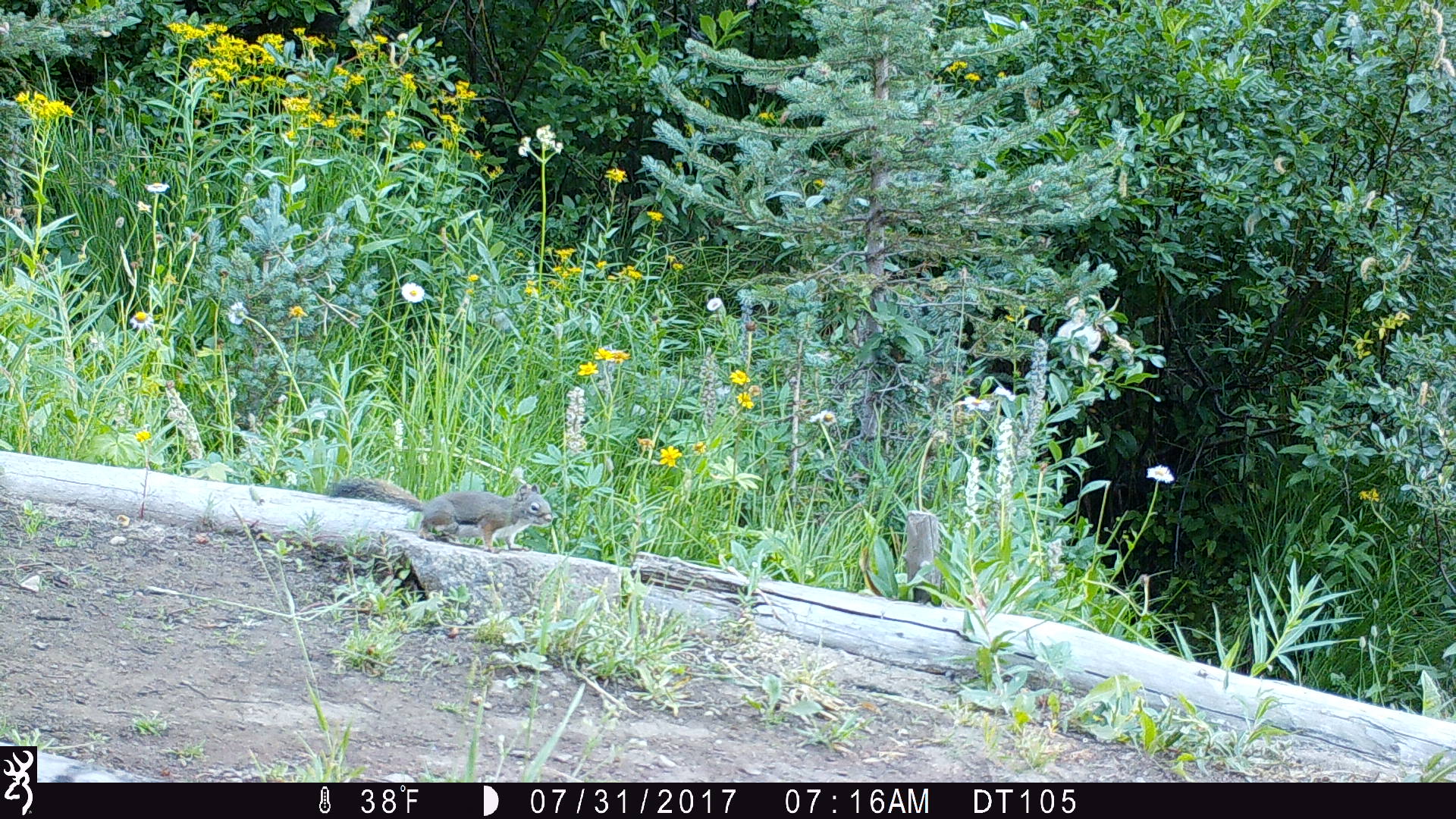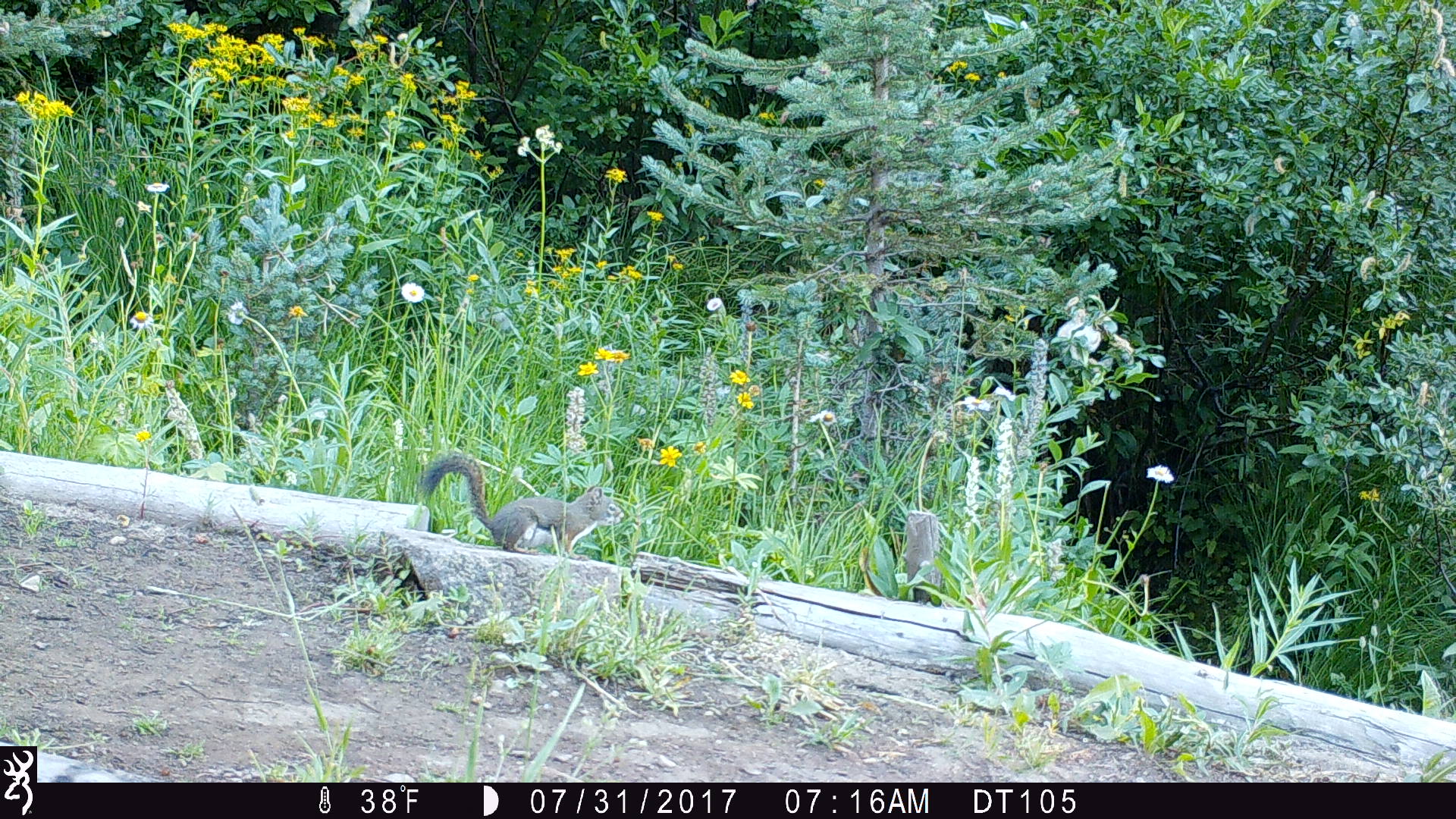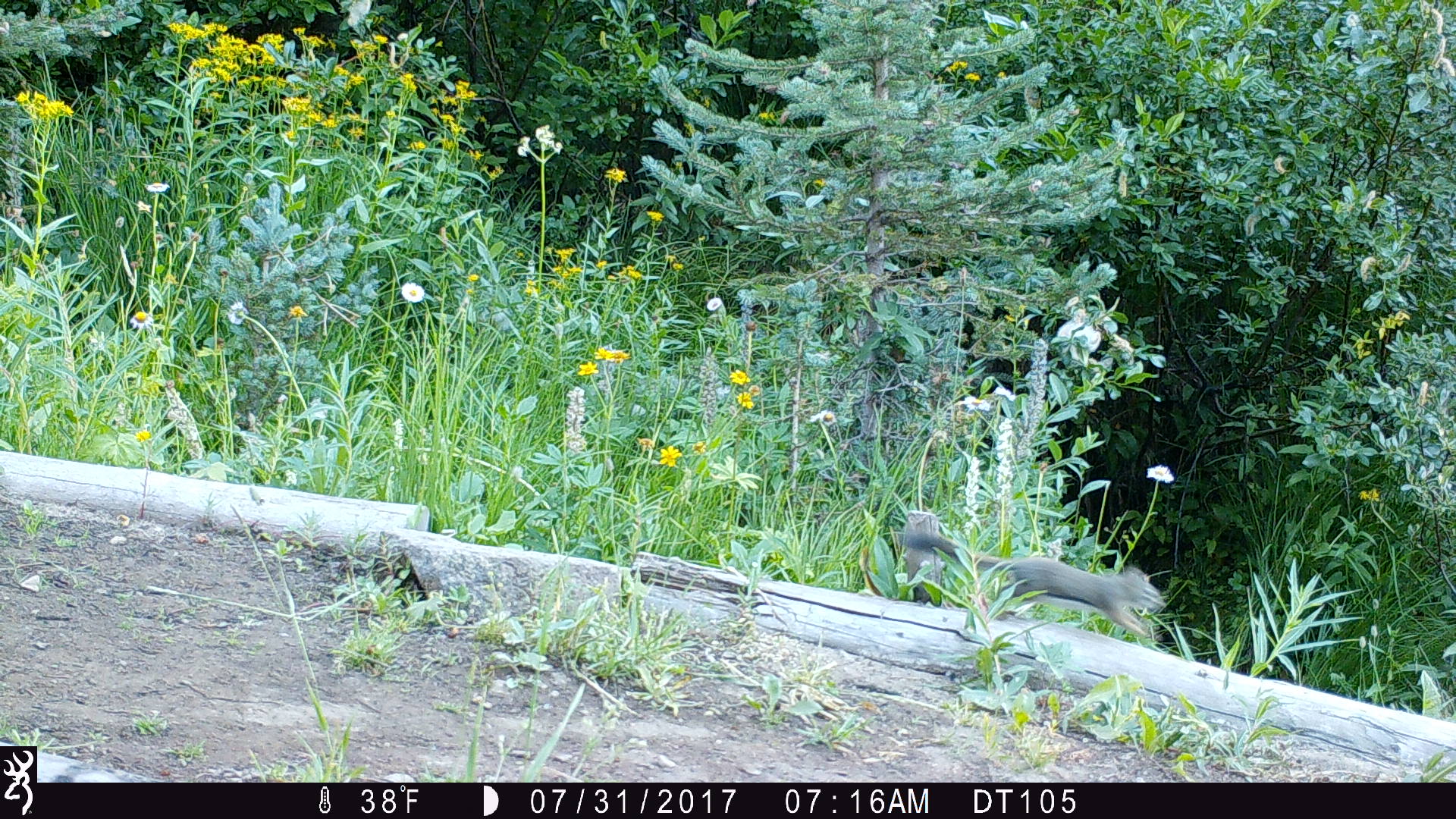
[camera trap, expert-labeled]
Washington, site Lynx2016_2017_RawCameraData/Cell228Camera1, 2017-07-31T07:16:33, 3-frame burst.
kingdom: Animalia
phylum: Chordata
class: Mammalia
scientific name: Mammalia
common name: small mammal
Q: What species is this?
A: Small mammal (Mammalia).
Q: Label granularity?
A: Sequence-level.